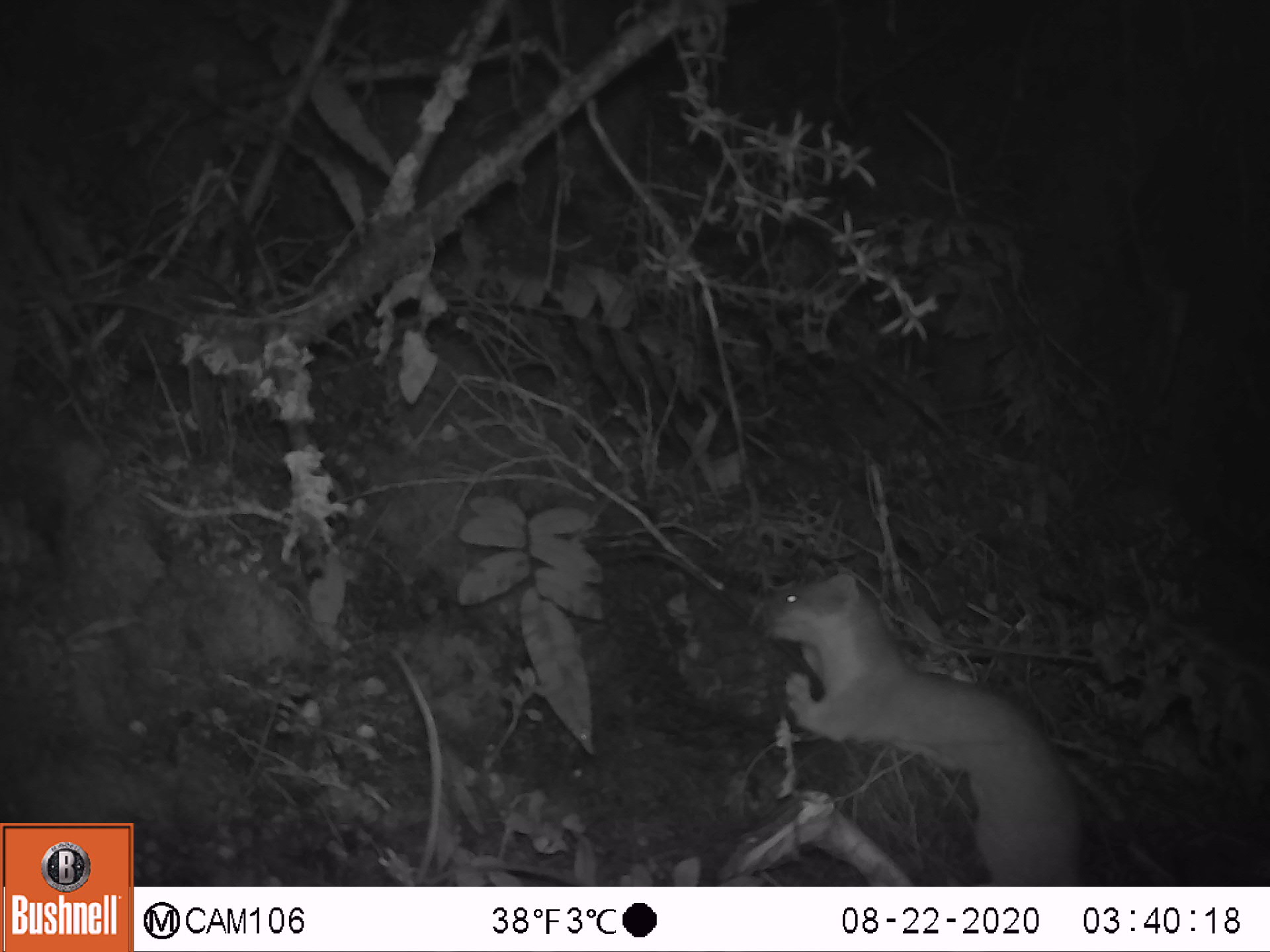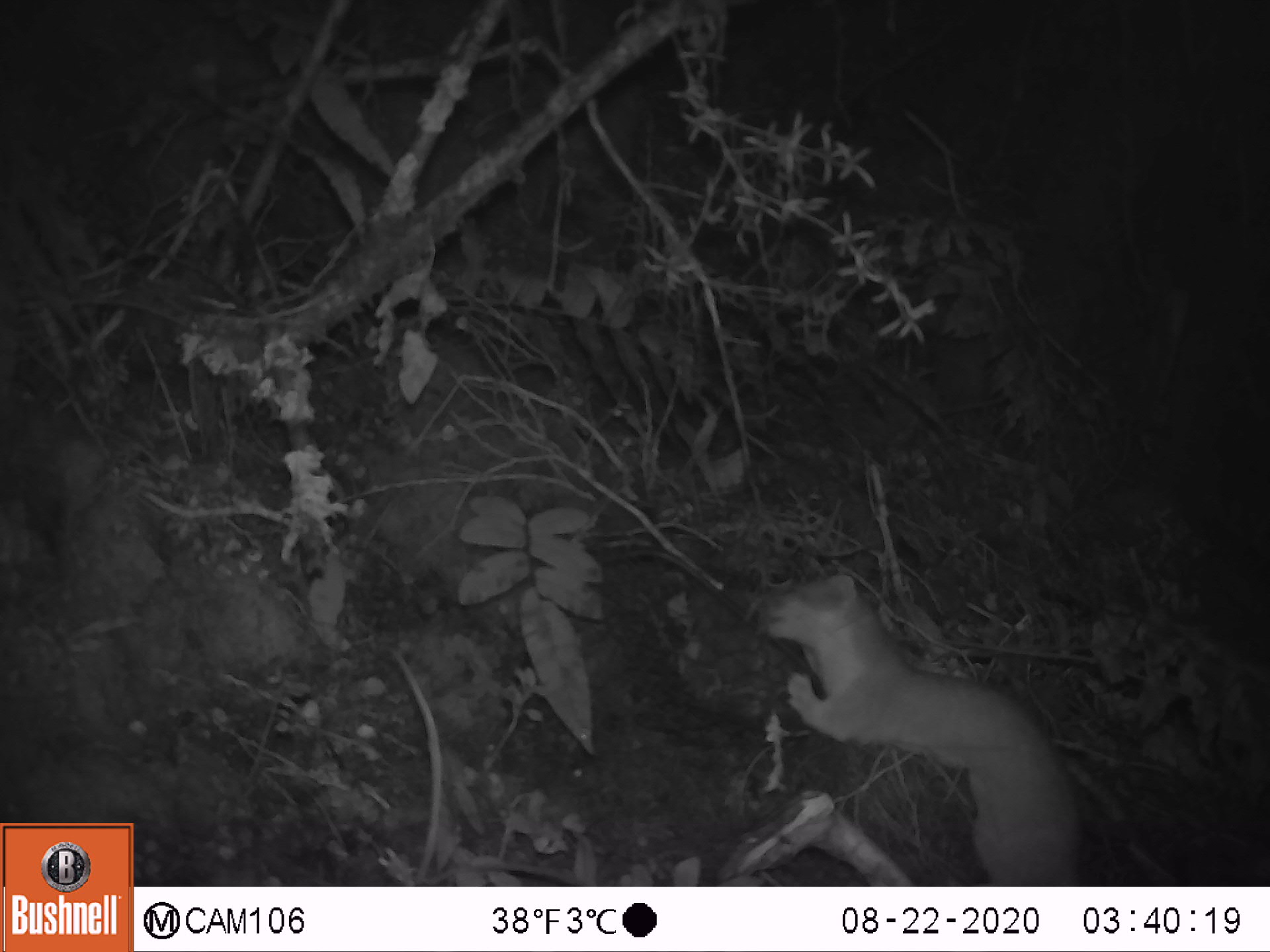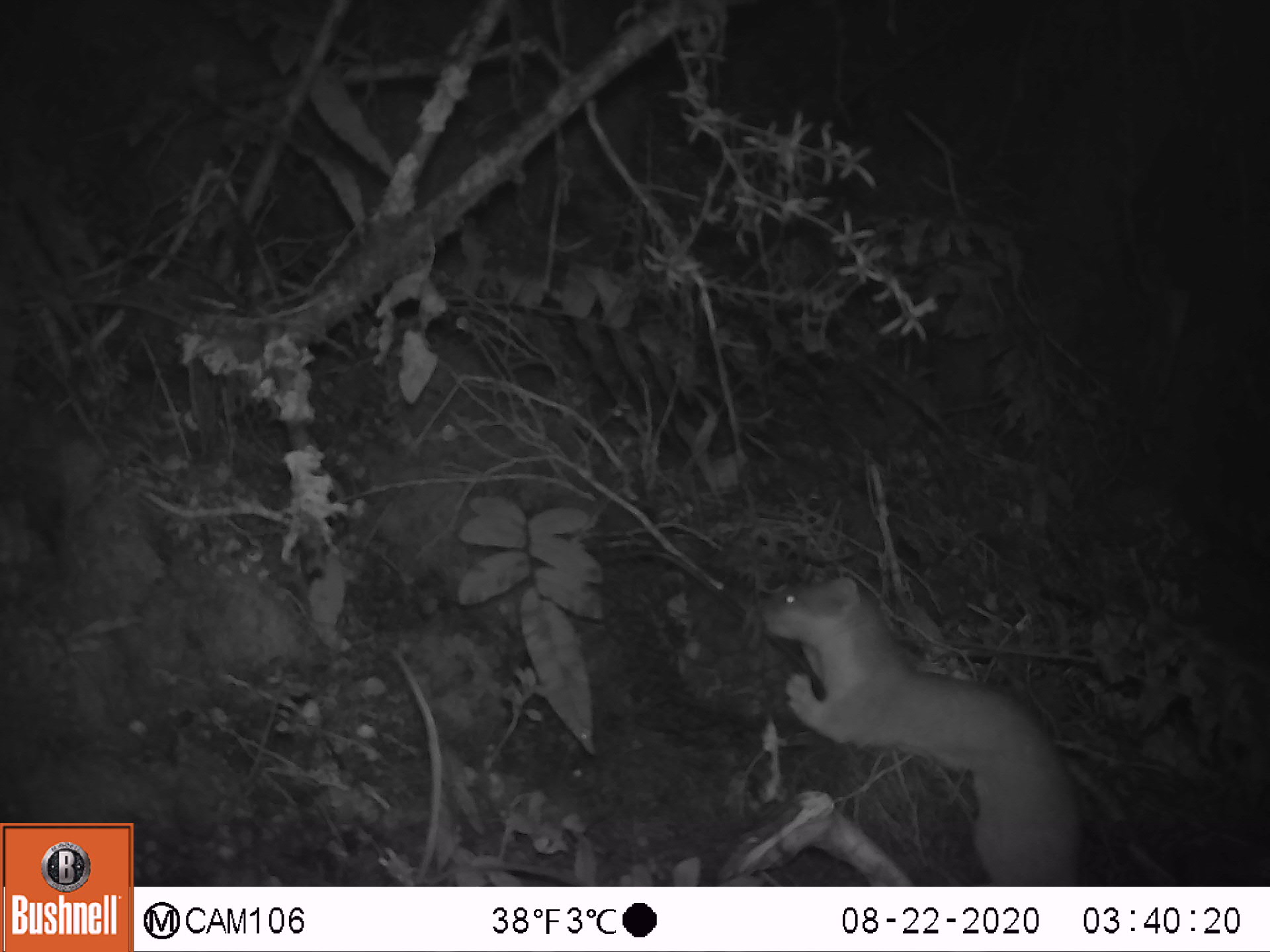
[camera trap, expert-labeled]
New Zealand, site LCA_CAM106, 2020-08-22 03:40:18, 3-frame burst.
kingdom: Animalia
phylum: Chordata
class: Mammalia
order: Carnivora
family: Mustelidae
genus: Mustela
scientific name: Mustela erminea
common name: stoat